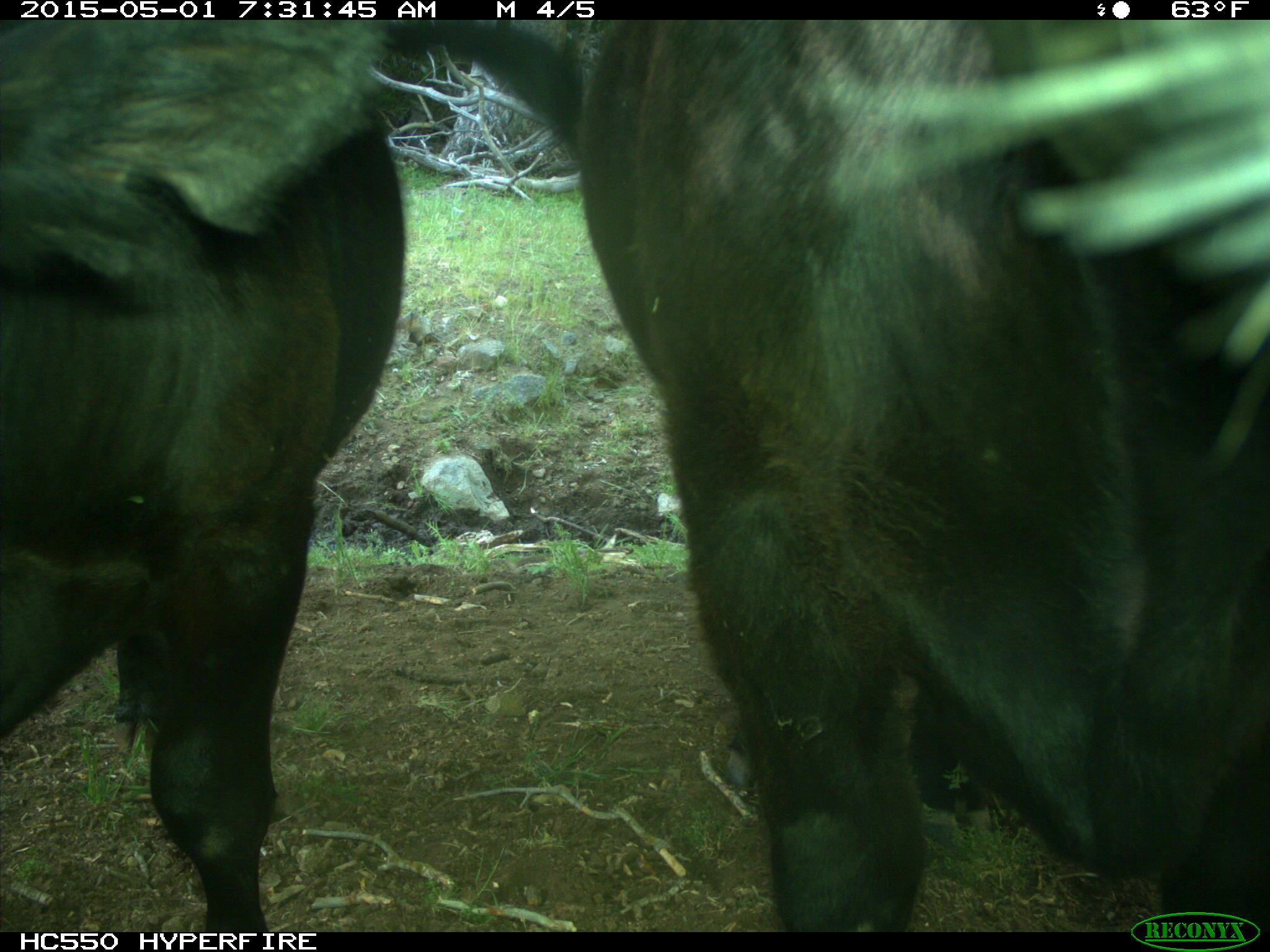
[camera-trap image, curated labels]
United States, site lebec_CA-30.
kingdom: Animalia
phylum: Chordata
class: Mammalia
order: Artiodactyla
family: Bovidae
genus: Bos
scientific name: Bos taurus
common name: domestic cow